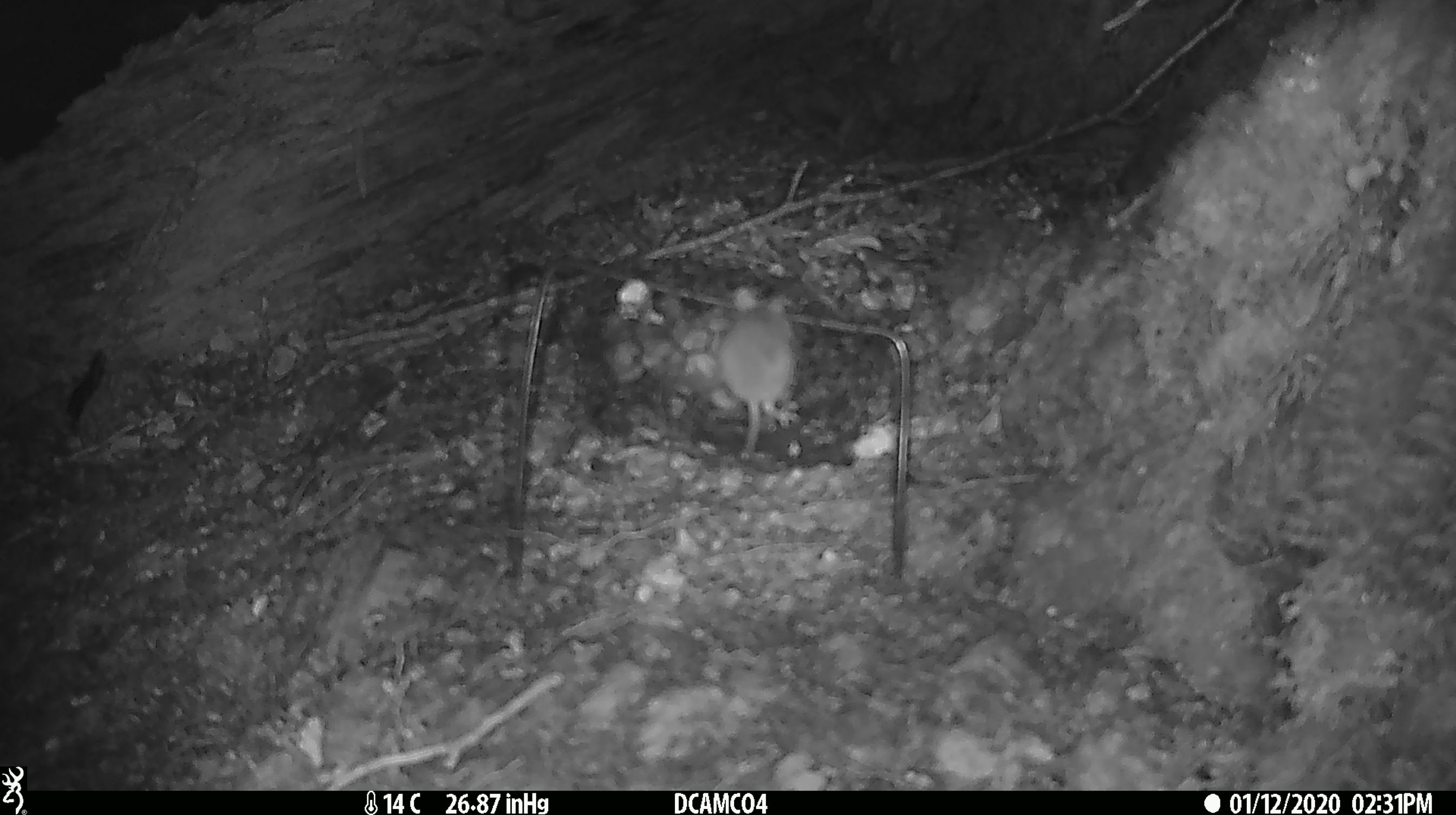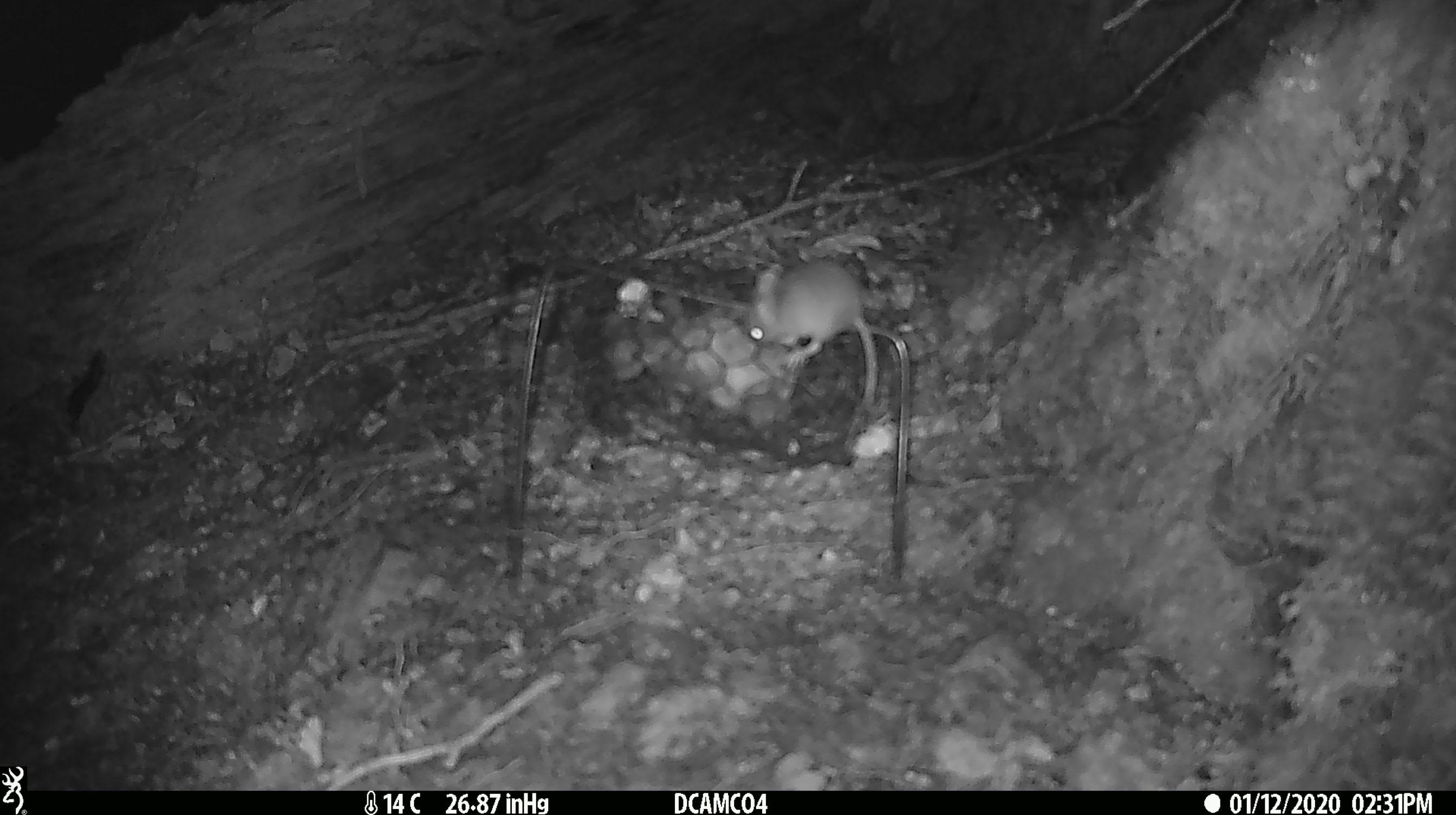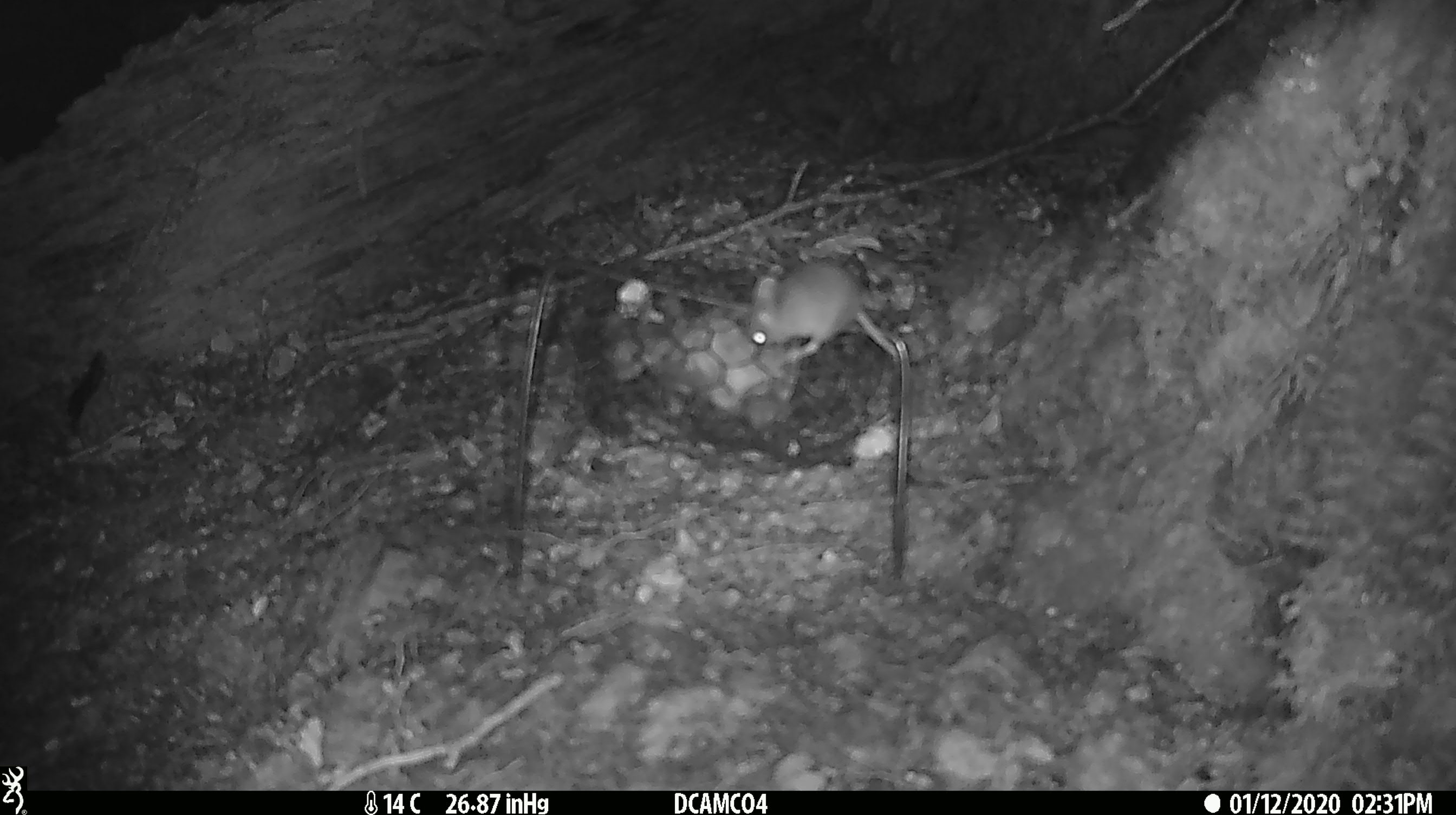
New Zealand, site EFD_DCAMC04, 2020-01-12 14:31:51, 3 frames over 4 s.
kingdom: Animalia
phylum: Chordata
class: Mammalia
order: Rodentia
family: Muridae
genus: Mus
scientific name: Mus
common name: mouse